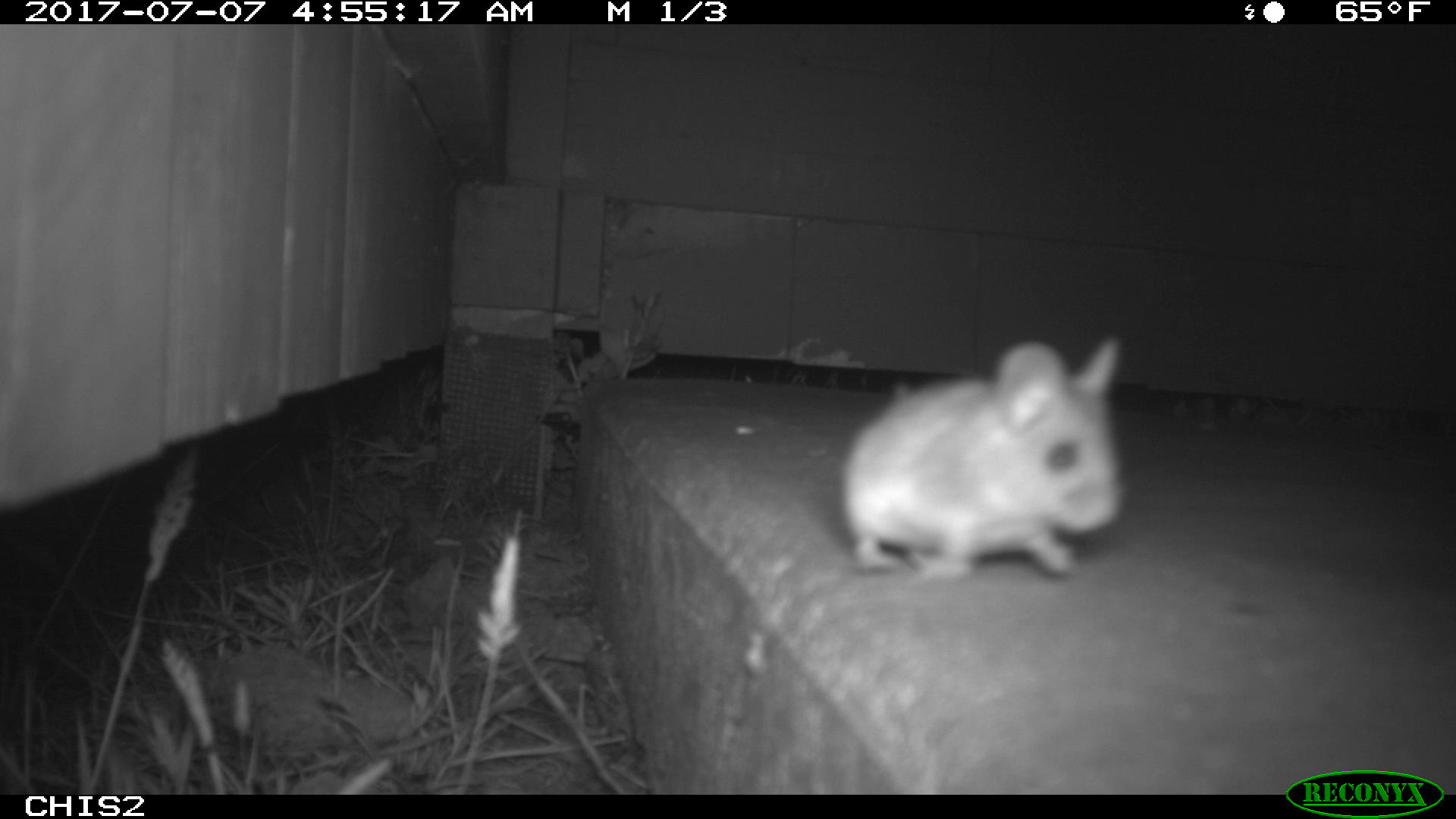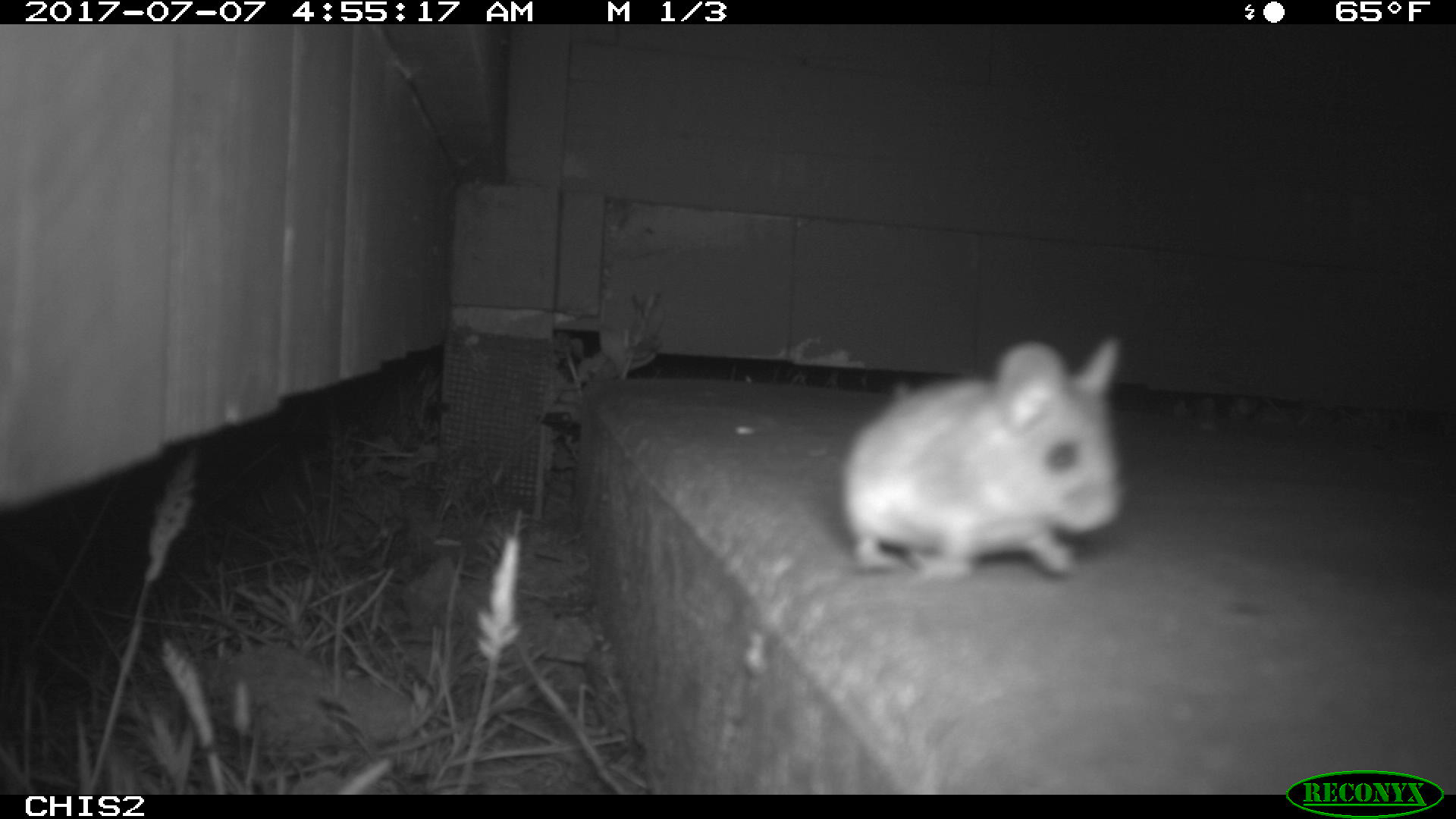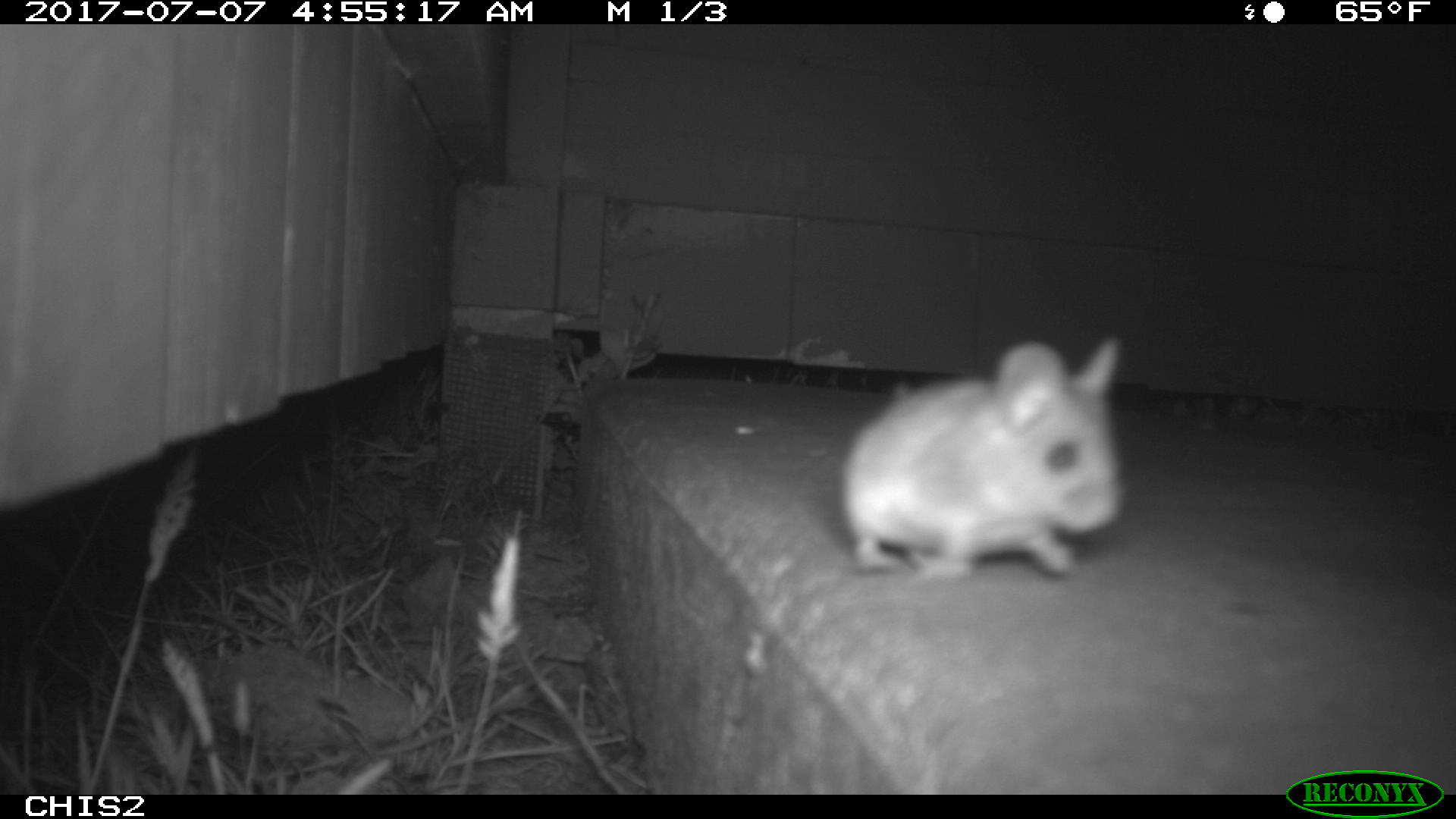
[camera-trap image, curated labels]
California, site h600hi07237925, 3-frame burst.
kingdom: Animalia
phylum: Chordata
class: Mammalia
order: Rodentia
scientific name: Rodentia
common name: rodent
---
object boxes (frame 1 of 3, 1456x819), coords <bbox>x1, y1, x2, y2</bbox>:
rodent: <bbox>836, 331, 1127, 581</bbox>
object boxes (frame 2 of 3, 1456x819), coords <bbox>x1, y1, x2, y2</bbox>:
rodent: <bbox>838, 334, 1128, 582</bbox>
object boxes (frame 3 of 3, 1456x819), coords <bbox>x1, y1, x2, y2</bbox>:
rodent: <bbox>836, 335, 1125, 581</bbox>